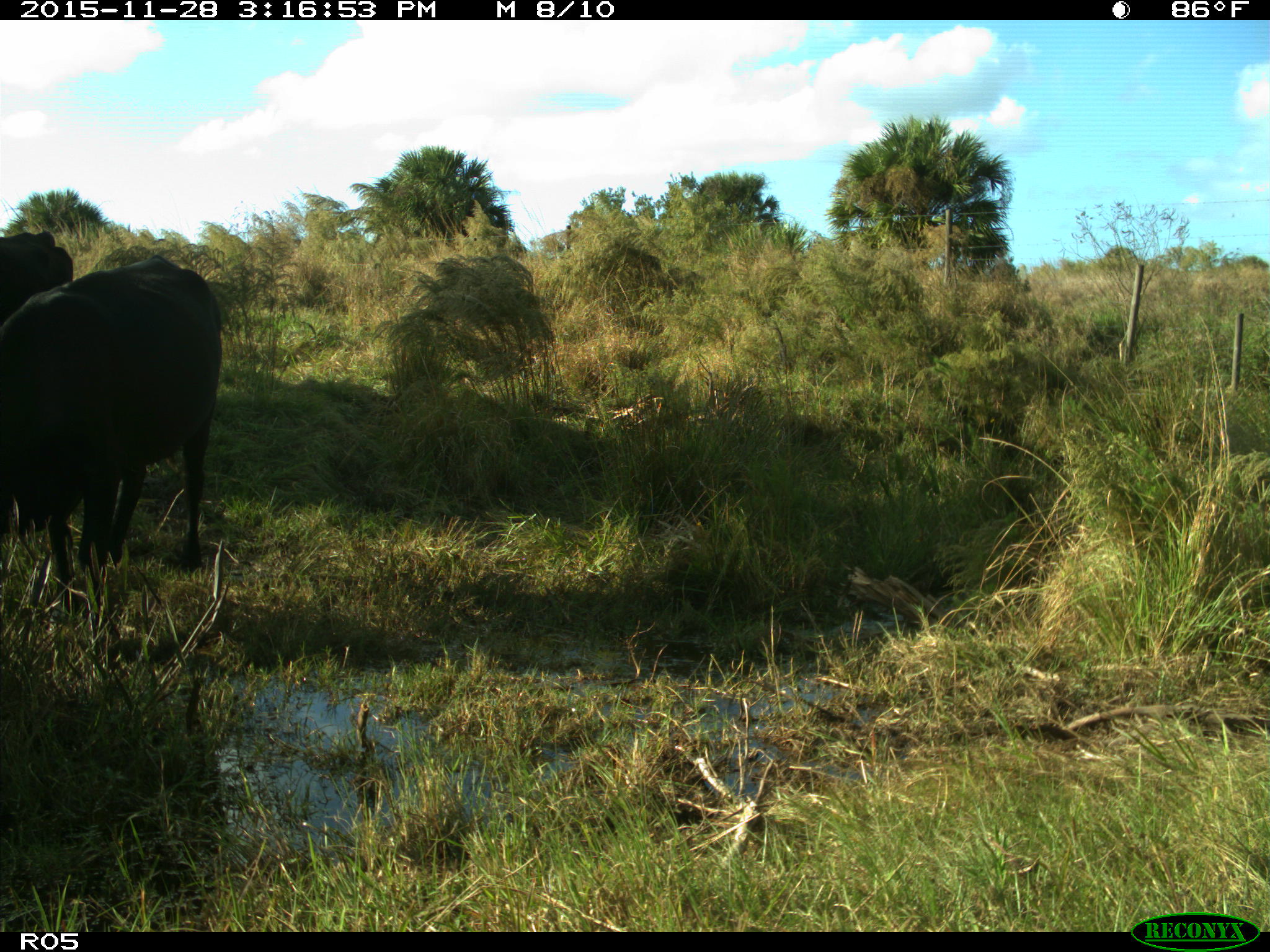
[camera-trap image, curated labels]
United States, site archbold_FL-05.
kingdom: Animalia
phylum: Chordata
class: Mammalia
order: Artiodactyla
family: Bovidae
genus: Bos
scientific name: Bos taurus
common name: domestic cow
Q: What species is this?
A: Bos taurus (domestic cow).